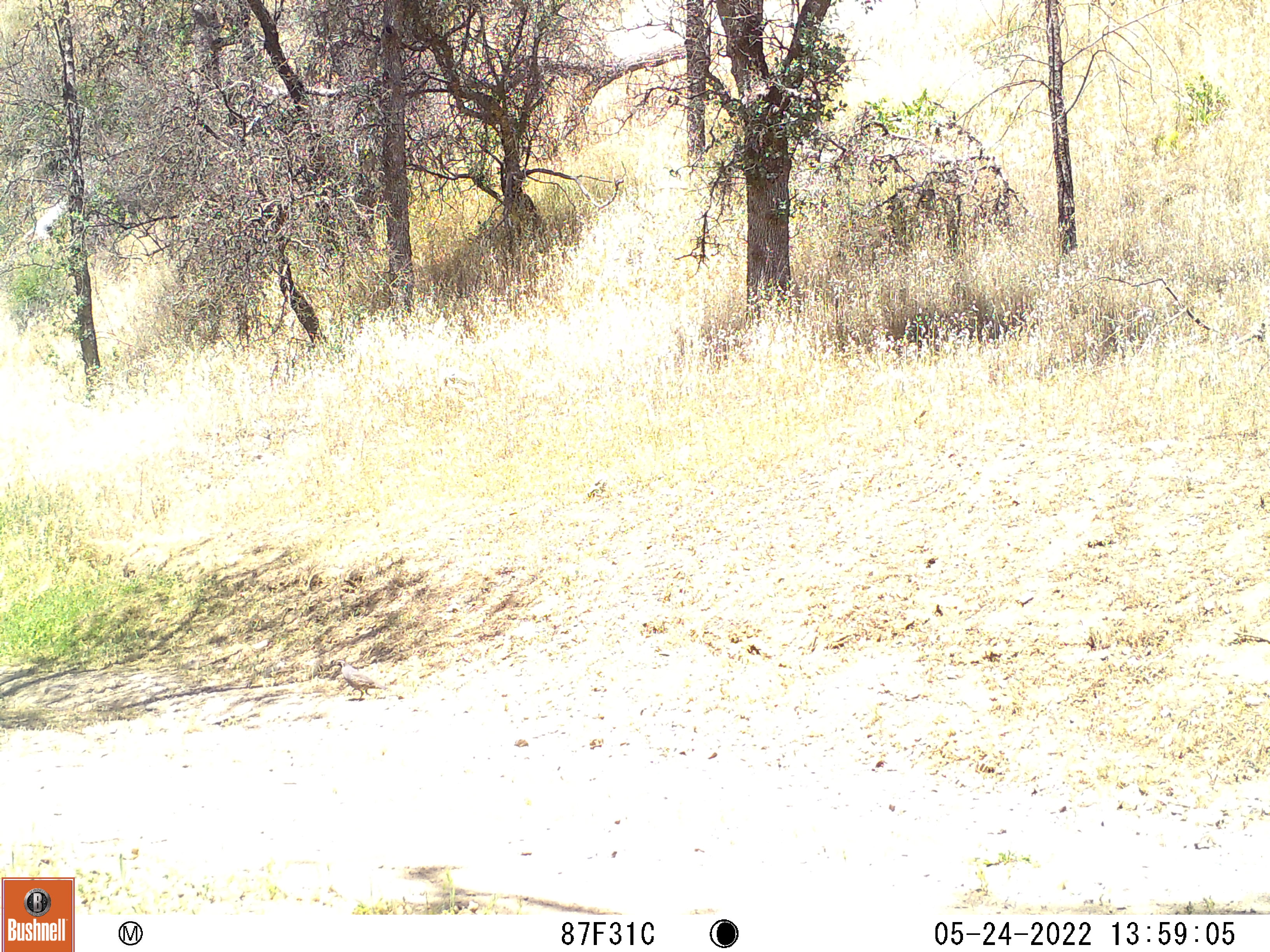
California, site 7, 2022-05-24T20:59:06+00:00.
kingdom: Animalia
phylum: Chordata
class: Aves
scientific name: Aves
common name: bird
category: unknown bird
Unknown bird (bird) (Aves).